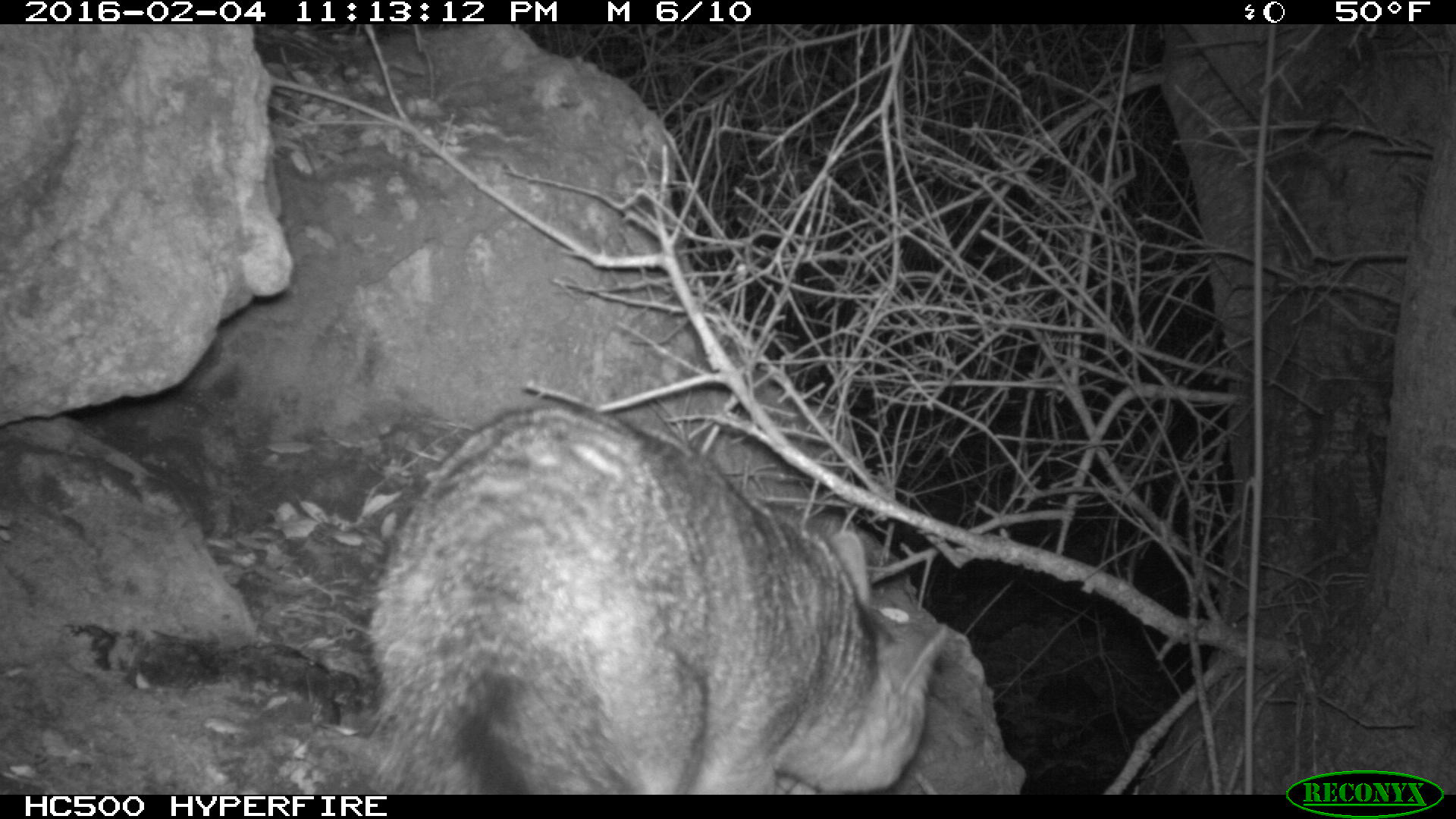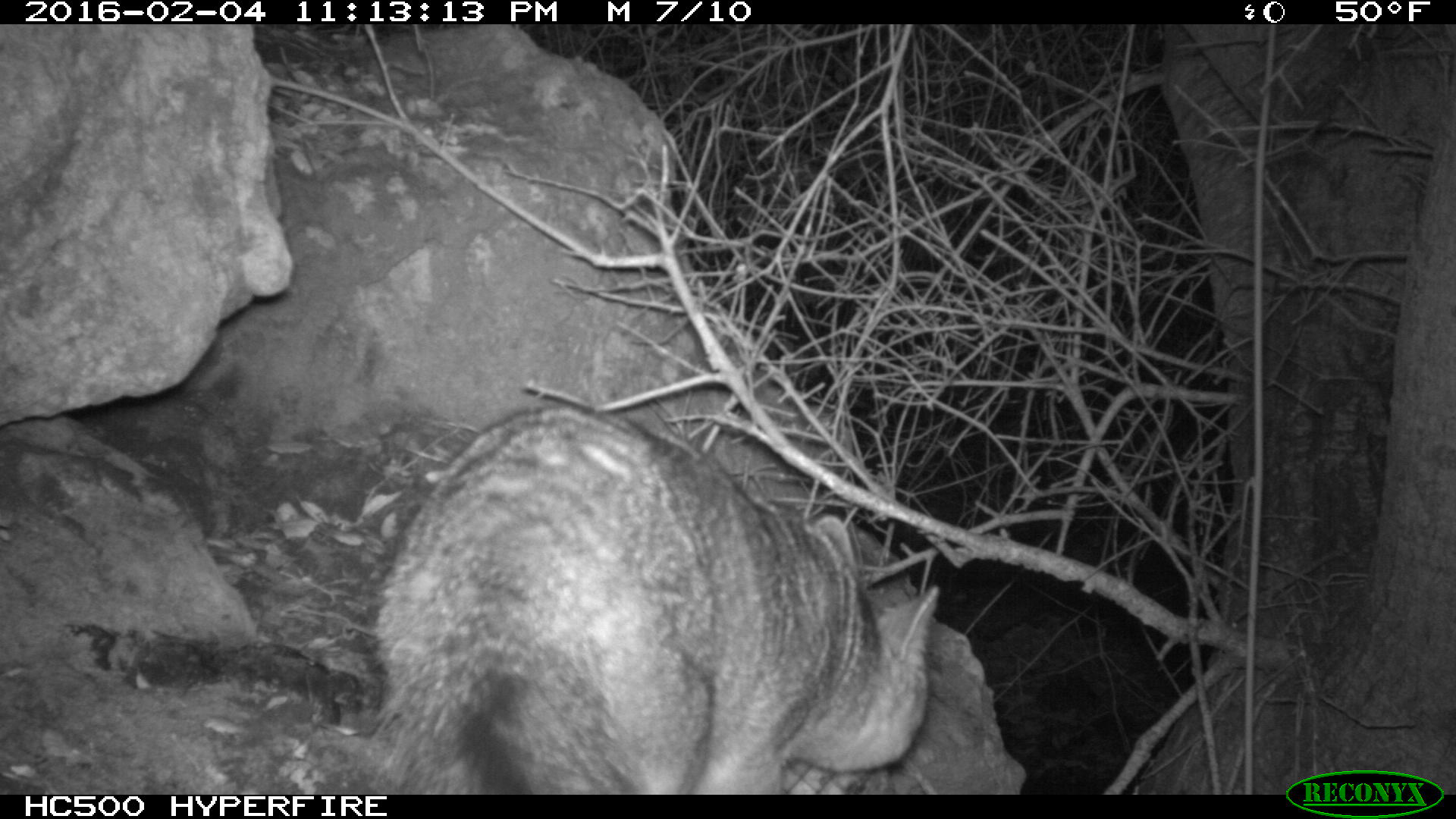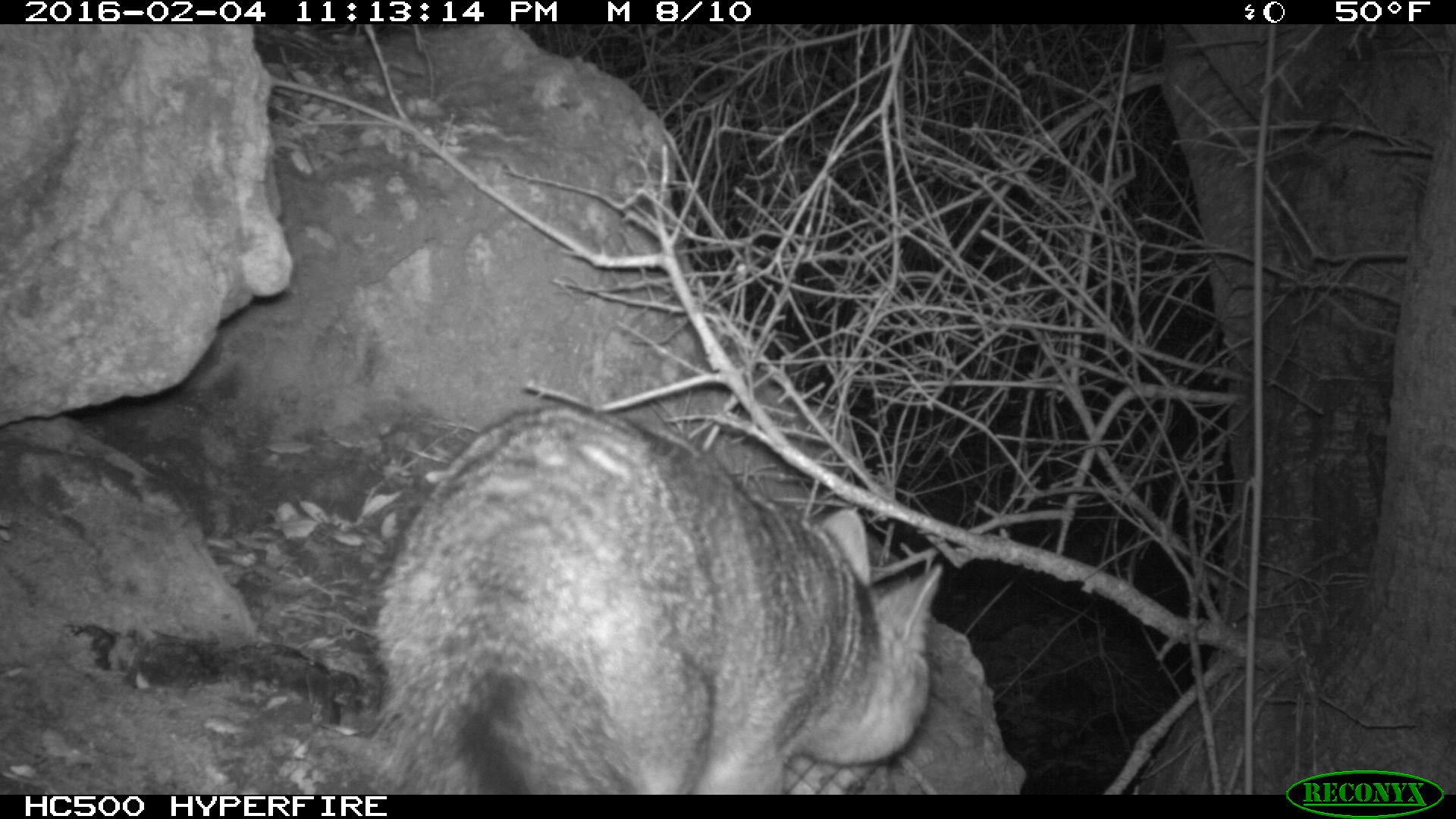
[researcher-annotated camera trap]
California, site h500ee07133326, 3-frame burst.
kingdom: Animalia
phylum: Chordata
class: Mammalia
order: Carnivora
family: Canidae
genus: Urocyon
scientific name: Urocyon littoralis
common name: island fox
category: fox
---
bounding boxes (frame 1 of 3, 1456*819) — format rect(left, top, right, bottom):
fox: rect(365, 405, 948, 794)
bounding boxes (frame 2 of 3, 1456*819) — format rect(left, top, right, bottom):
fox: rect(359, 407, 943, 795)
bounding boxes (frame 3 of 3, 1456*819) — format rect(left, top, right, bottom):
fox: rect(365, 406, 940, 794)